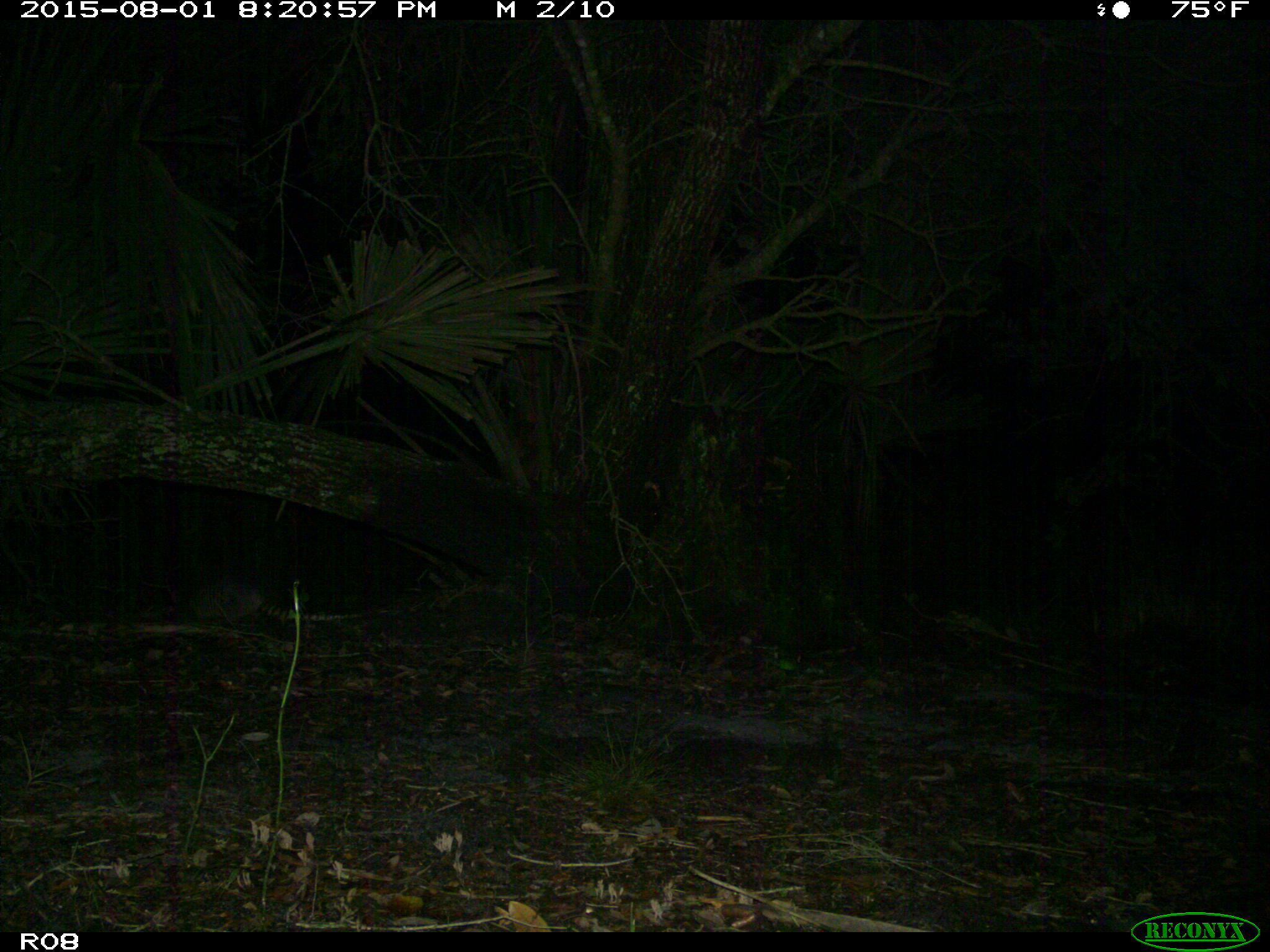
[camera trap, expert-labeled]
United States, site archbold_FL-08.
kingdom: Animalia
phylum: Chordata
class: Mammalia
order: Cingulata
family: Dasypodidae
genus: Dasypus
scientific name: Dasypus novemcinctus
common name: nine-banded armadillo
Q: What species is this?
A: Dasypus novemcinctus (nine-banded armadillo).